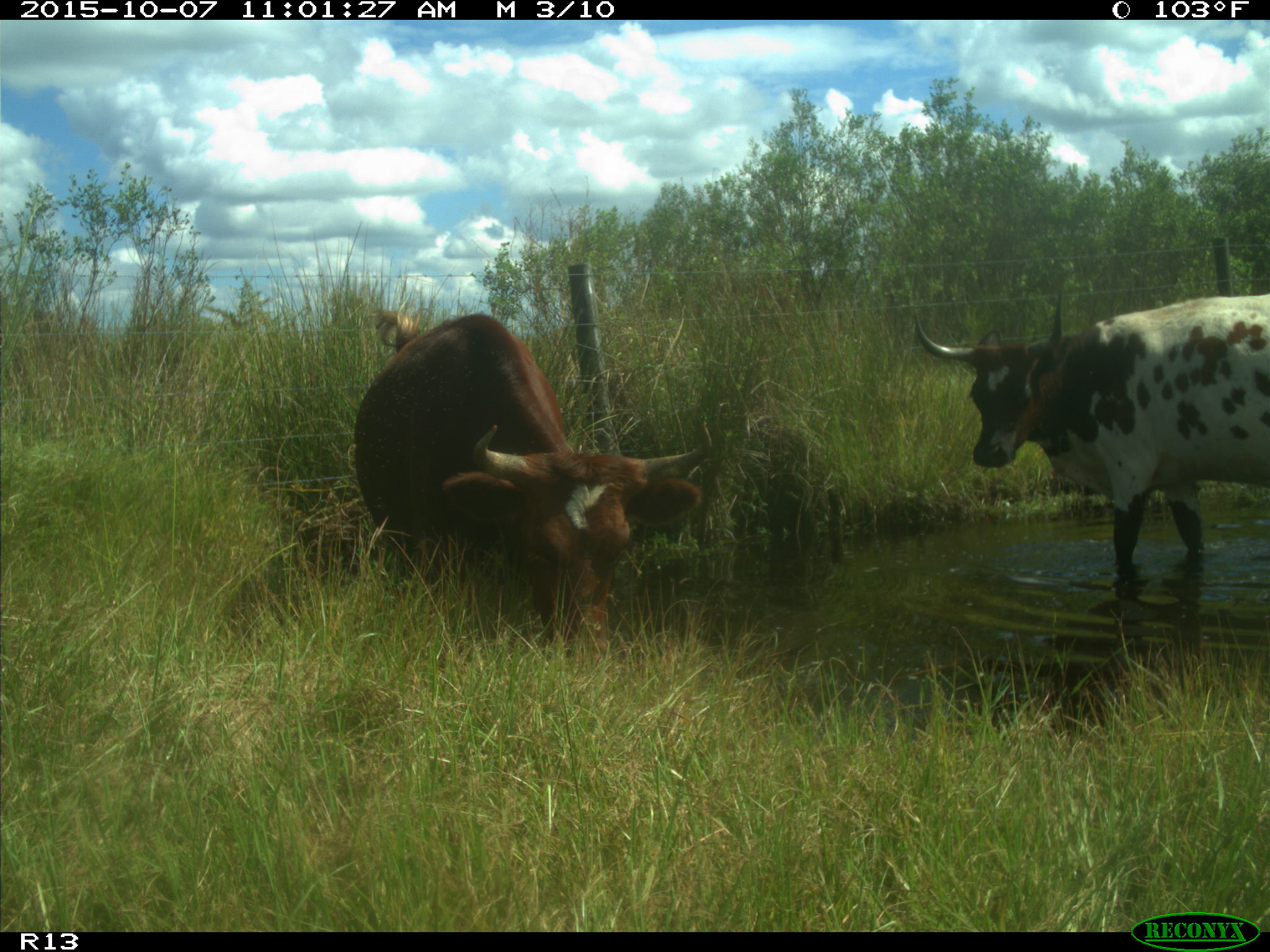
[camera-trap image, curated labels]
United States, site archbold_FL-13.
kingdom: Animalia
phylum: Chordata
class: Mammalia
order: Artiodactyla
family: Bovidae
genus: Bos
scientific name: Bos taurus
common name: domestic cow